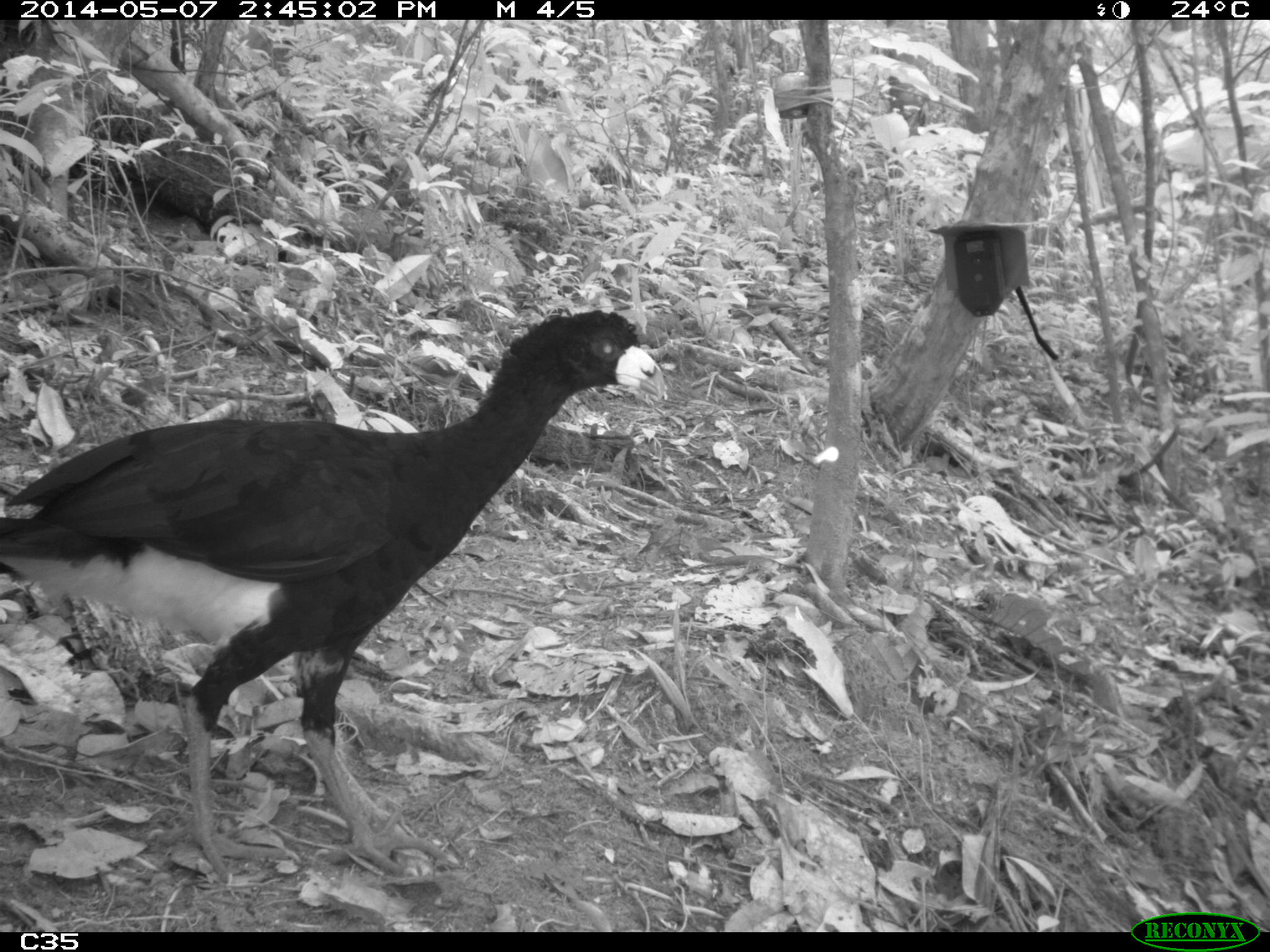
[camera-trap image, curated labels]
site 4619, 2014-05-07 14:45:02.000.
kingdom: Animalia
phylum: Chordata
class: Aves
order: Galliformes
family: Cracidae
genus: Crax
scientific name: Crax alector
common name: black curassow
Crax alector (black curassow), count 1, age adult.